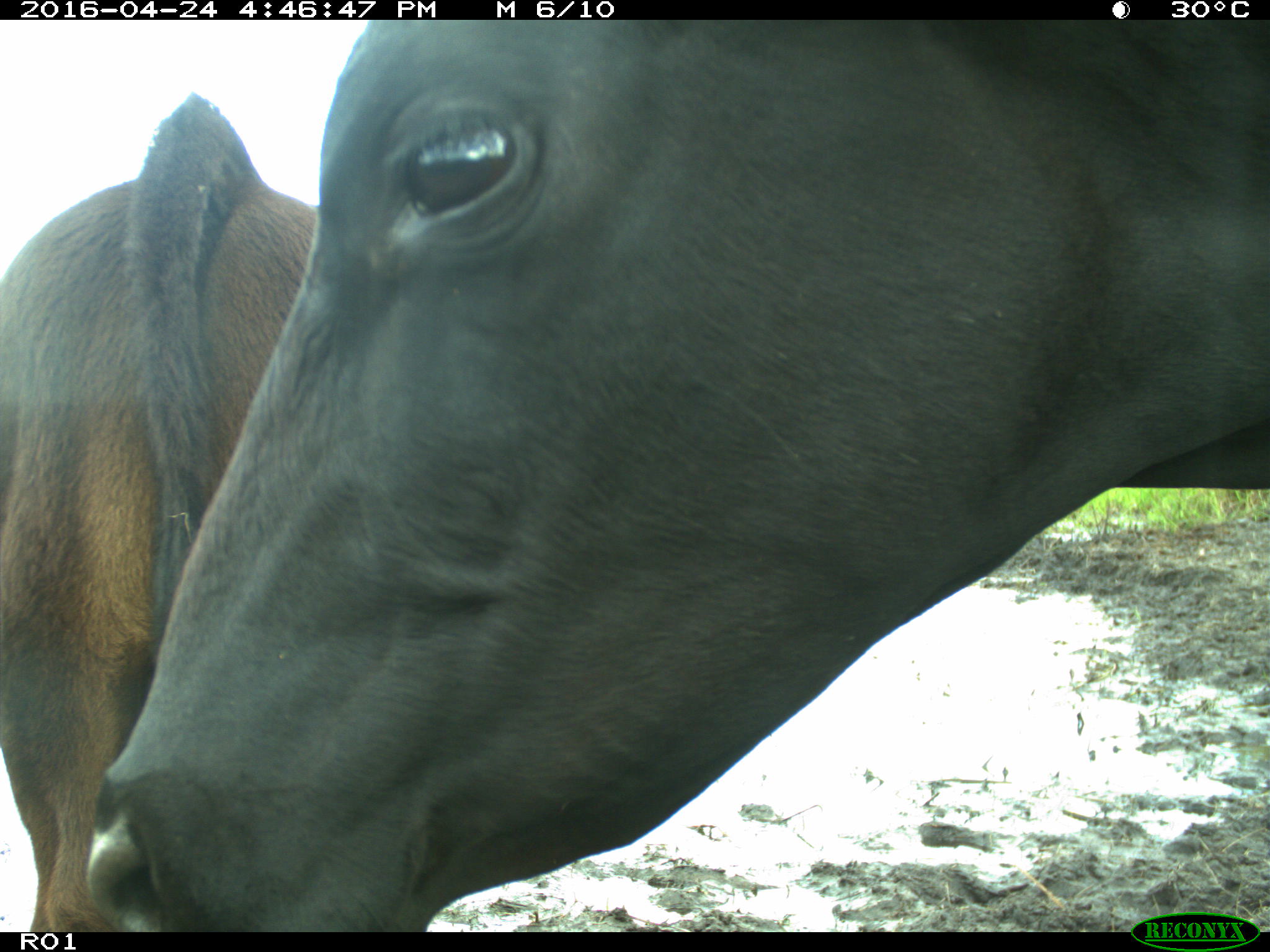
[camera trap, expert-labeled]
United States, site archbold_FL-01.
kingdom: Animalia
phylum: Chordata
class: Mammalia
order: Artiodactyla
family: Bovidae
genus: Bos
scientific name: Bos taurus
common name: domestic cow